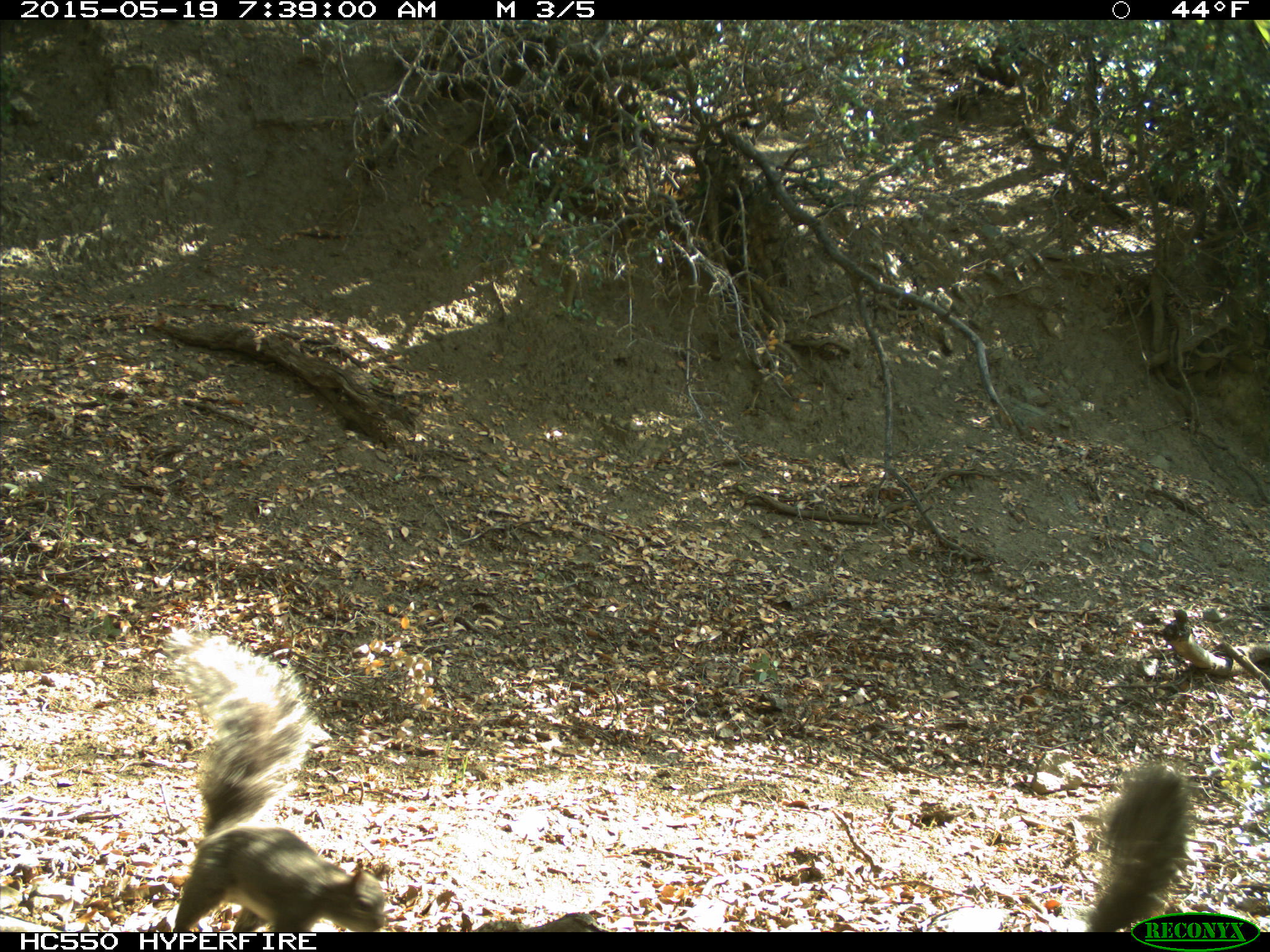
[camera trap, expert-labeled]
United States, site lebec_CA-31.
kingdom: Animalia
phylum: Chordata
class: Mammalia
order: Rodentia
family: Sciuridae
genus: Sciurus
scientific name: Sciurus carolinensis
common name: eastern gray squirrel